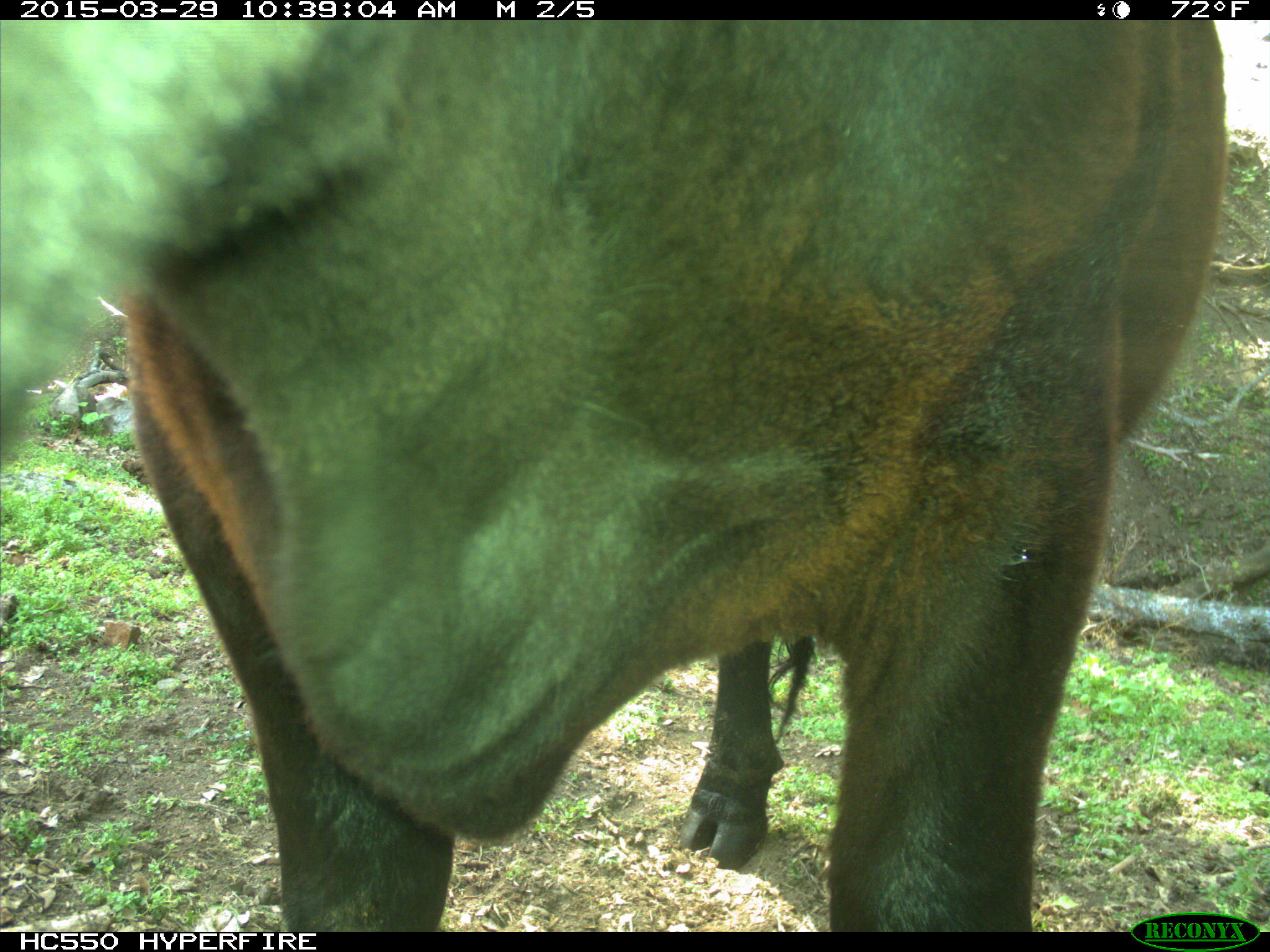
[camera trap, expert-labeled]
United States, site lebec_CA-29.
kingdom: Animalia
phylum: Chordata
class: Mammalia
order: Artiodactyla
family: Bovidae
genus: Bos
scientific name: Bos taurus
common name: domestic cow